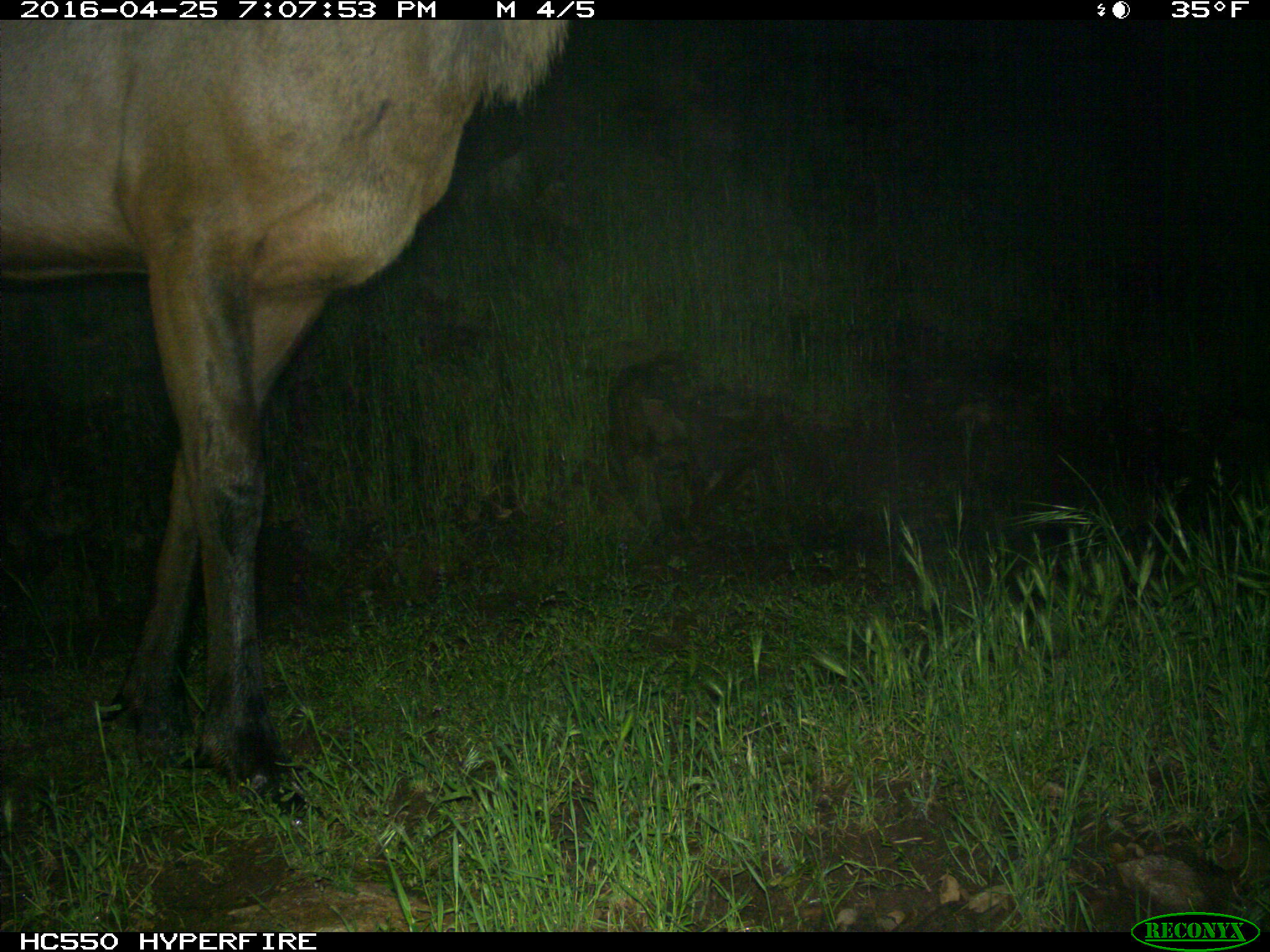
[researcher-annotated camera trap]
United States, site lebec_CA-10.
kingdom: Animalia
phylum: Chordata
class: Mammalia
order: Artiodactyla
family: Cervidae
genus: Cervus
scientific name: Cervus canadensis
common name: elk